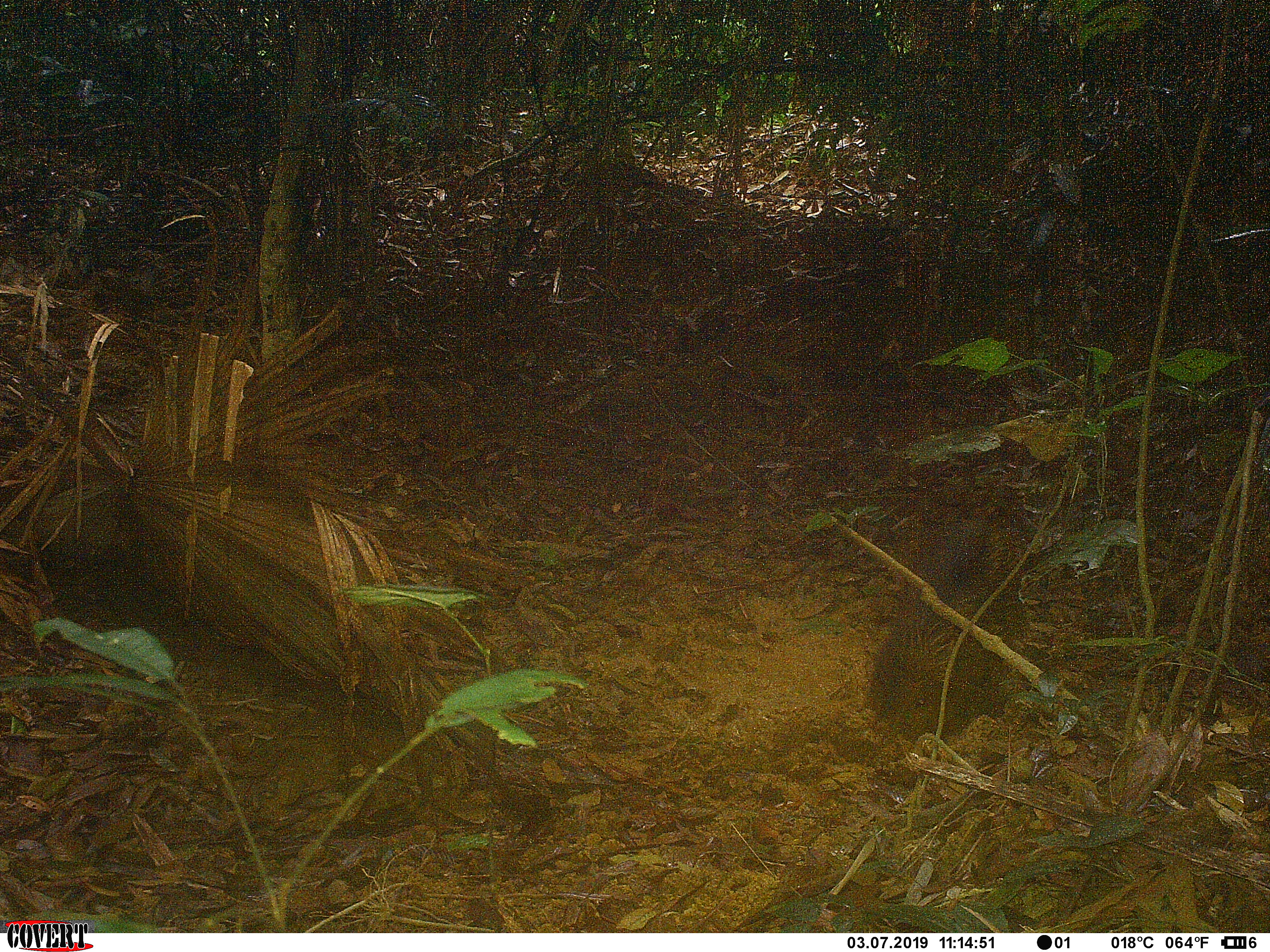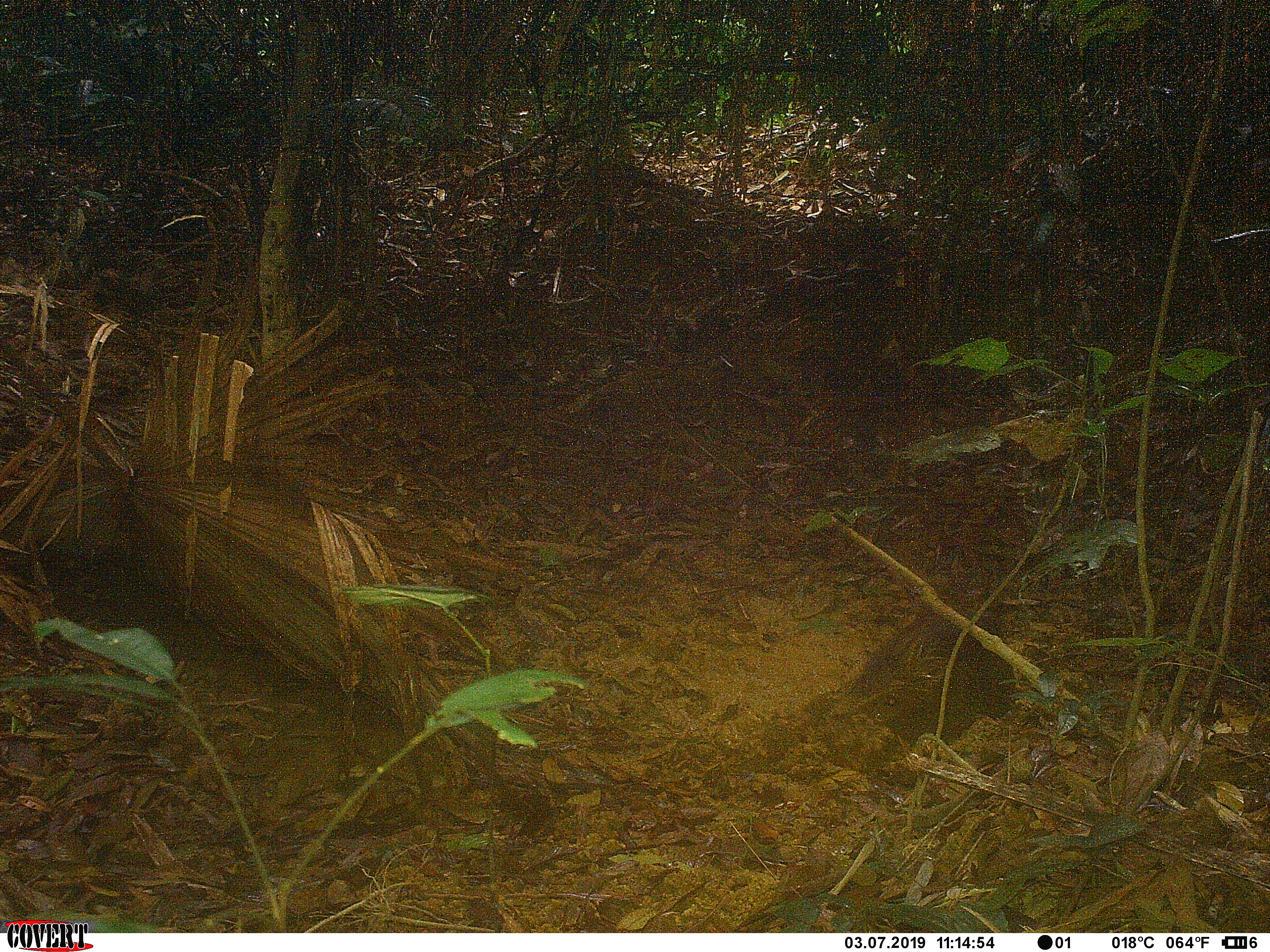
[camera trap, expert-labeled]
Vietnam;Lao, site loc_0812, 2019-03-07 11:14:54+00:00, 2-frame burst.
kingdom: Animalia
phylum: Chordata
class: Mammalia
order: Artiodactyla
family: Suidae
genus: Sus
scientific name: Sus scrofa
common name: eurasian wild pig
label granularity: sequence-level